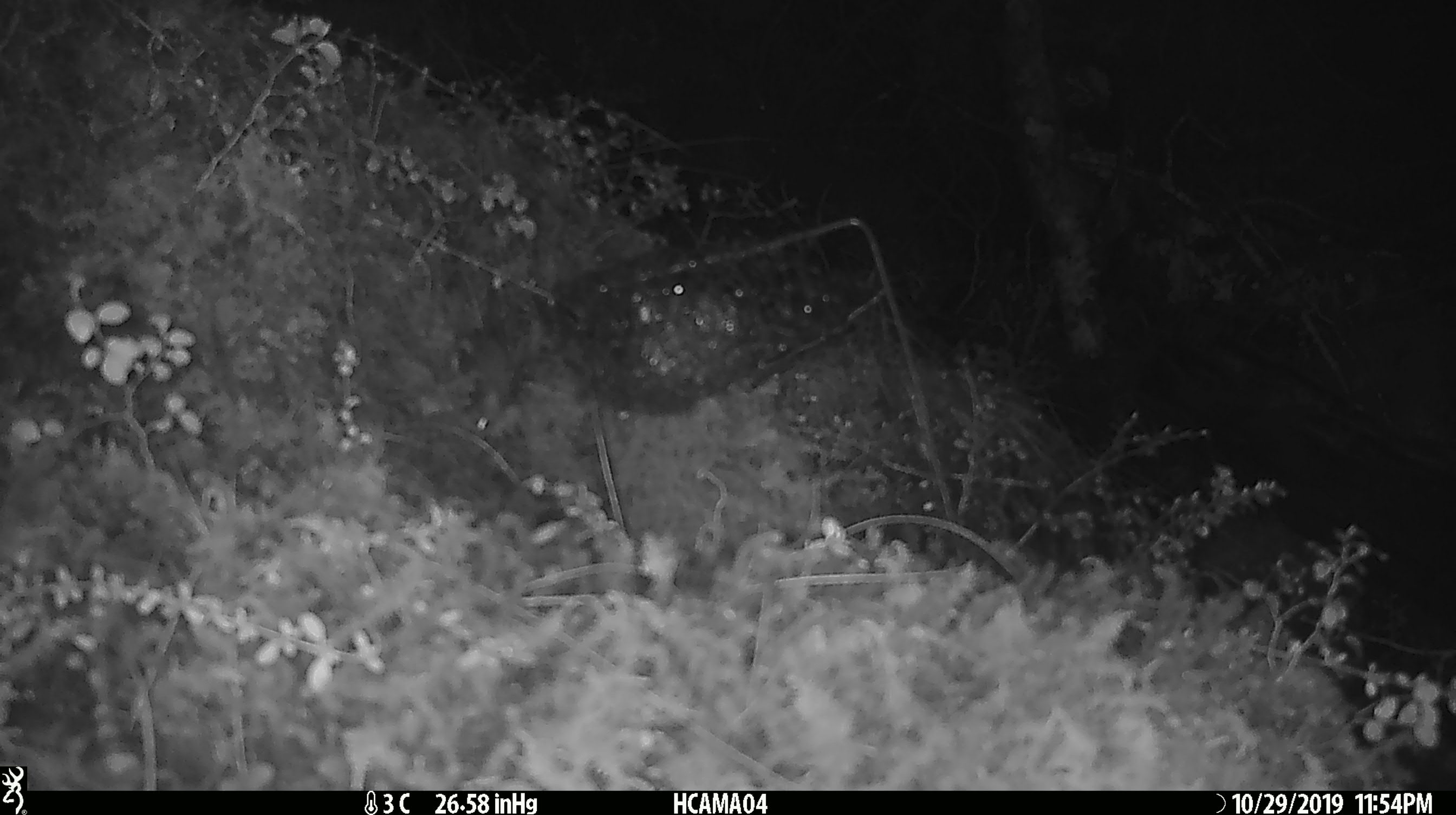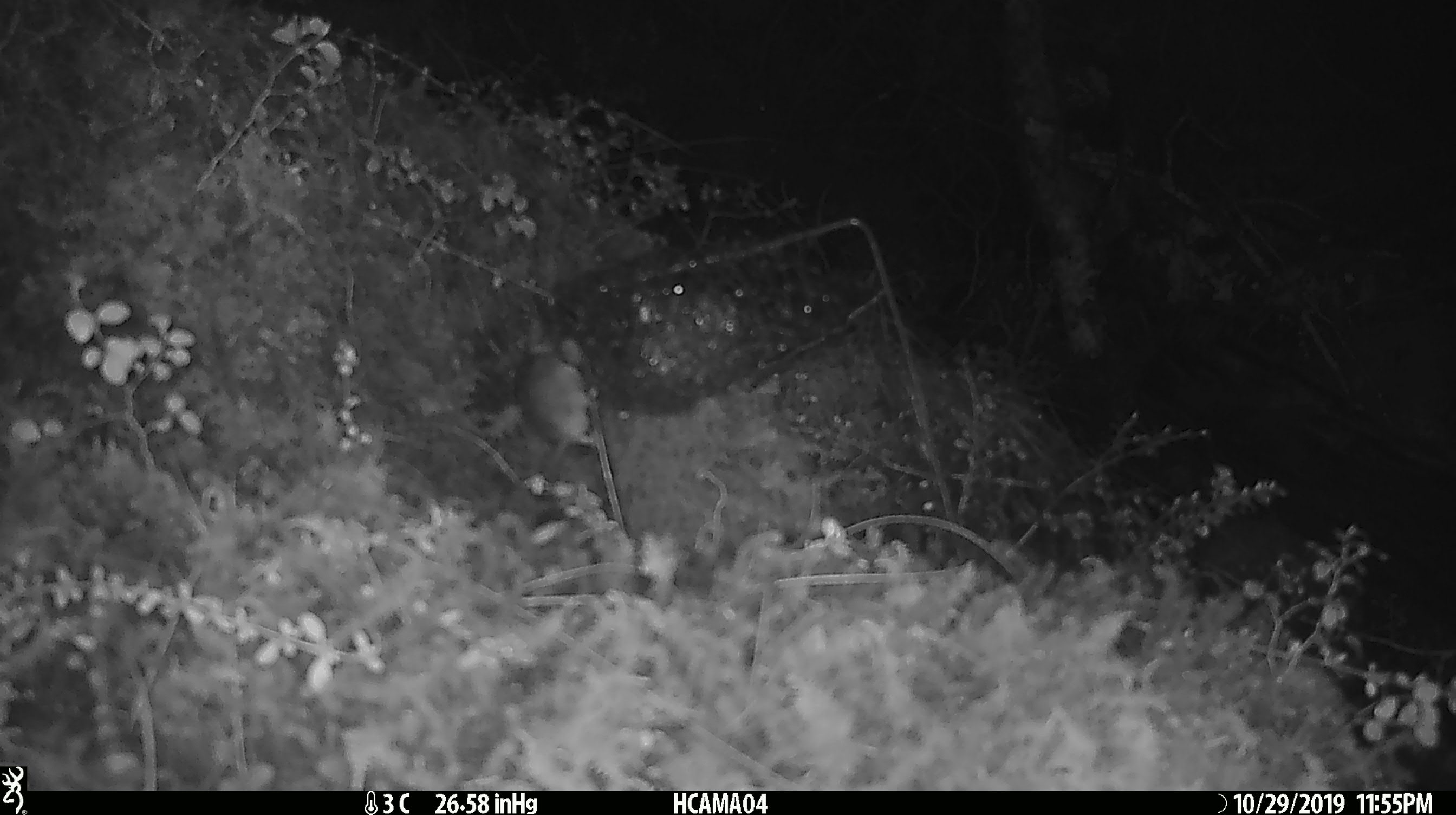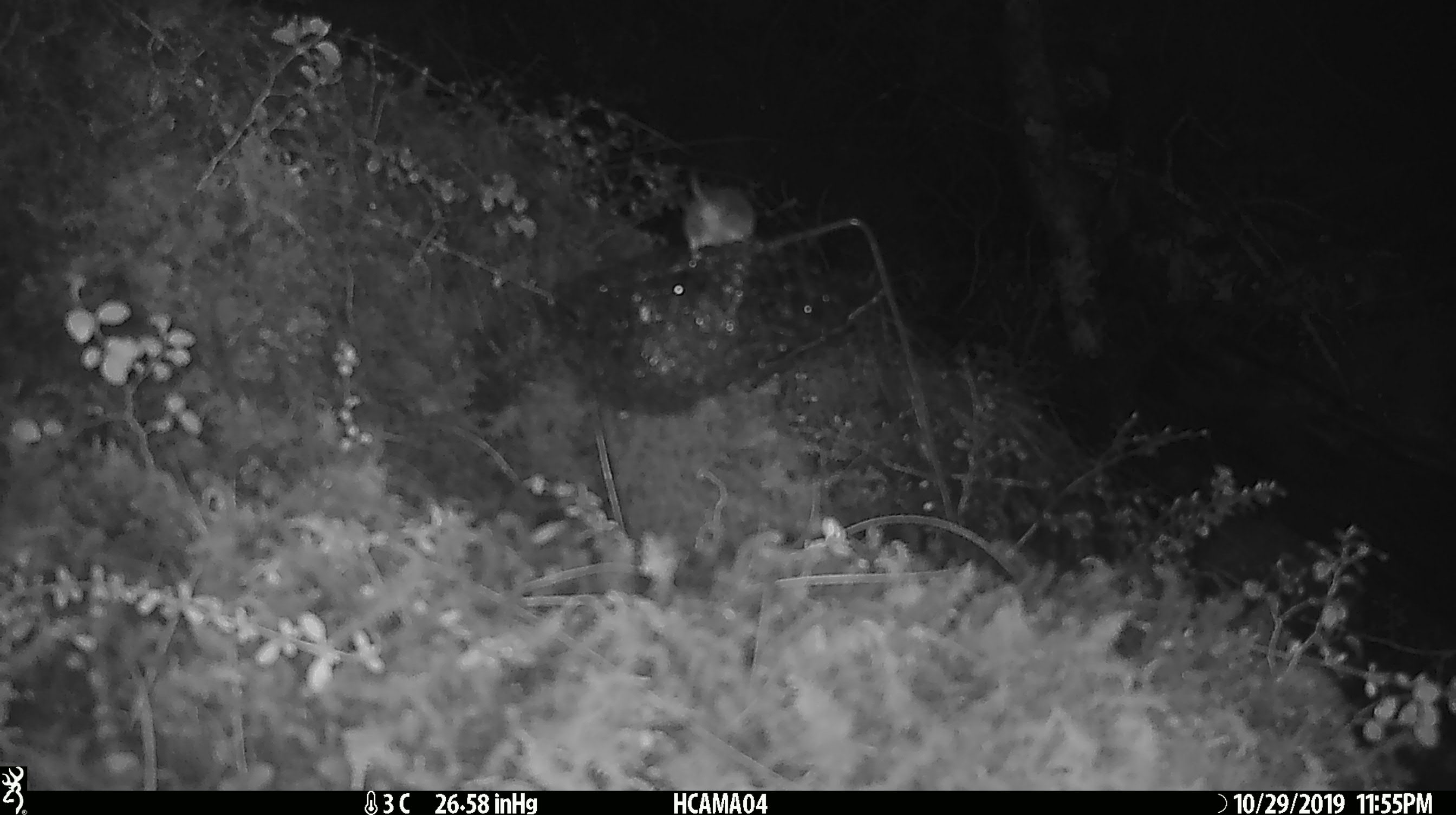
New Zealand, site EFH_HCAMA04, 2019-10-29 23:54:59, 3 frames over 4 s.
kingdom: Animalia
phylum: Chordata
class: Mammalia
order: Rodentia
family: Muridae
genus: Mus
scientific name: Mus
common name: mouse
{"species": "mouse (Mus)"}